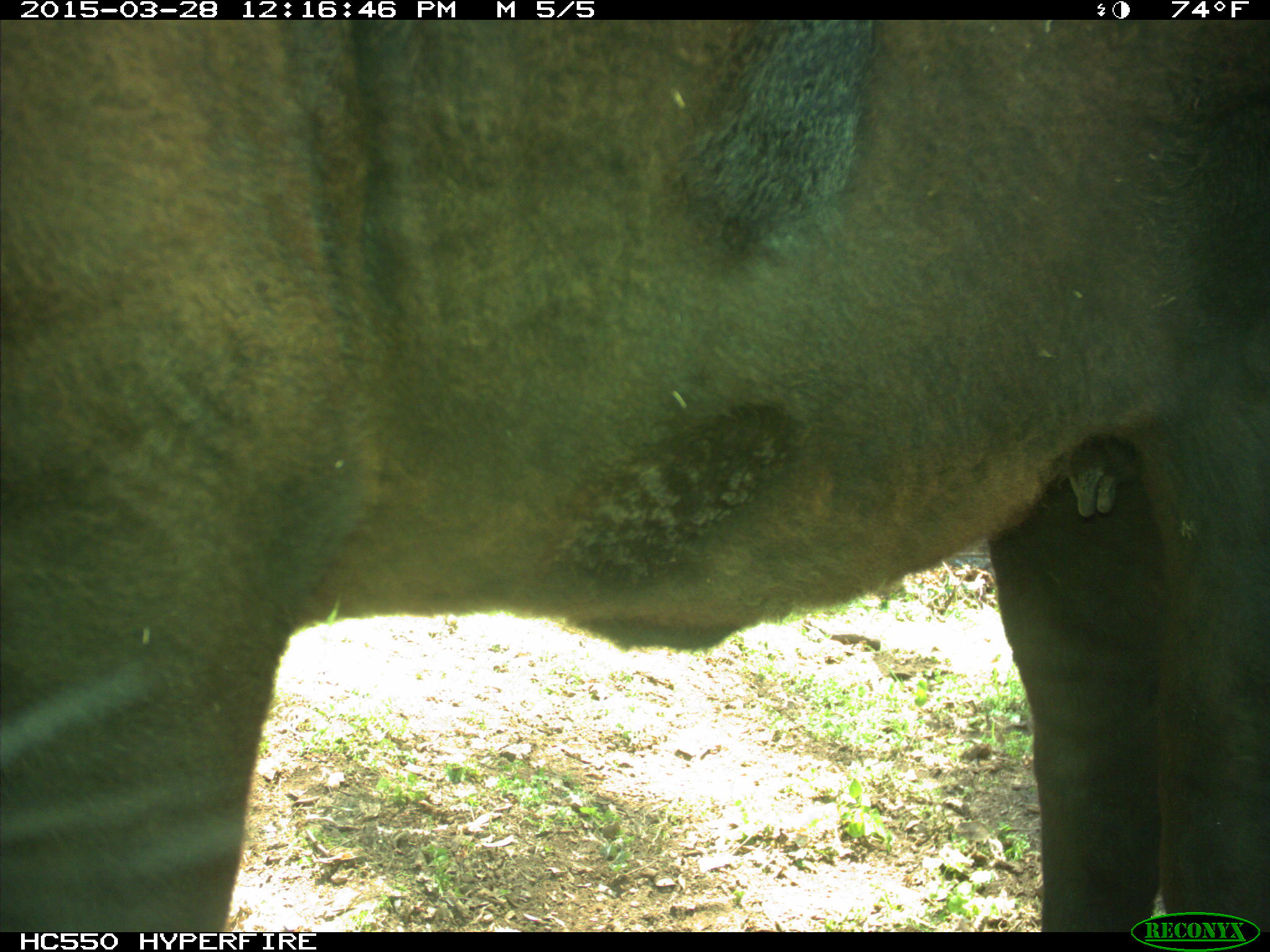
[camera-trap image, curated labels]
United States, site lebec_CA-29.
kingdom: Animalia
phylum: Chordata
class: Mammalia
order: Artiodactyla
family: Bovidae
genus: Bos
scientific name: Bos taurus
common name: domestic cow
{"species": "Bos taurus (domestic cow)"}